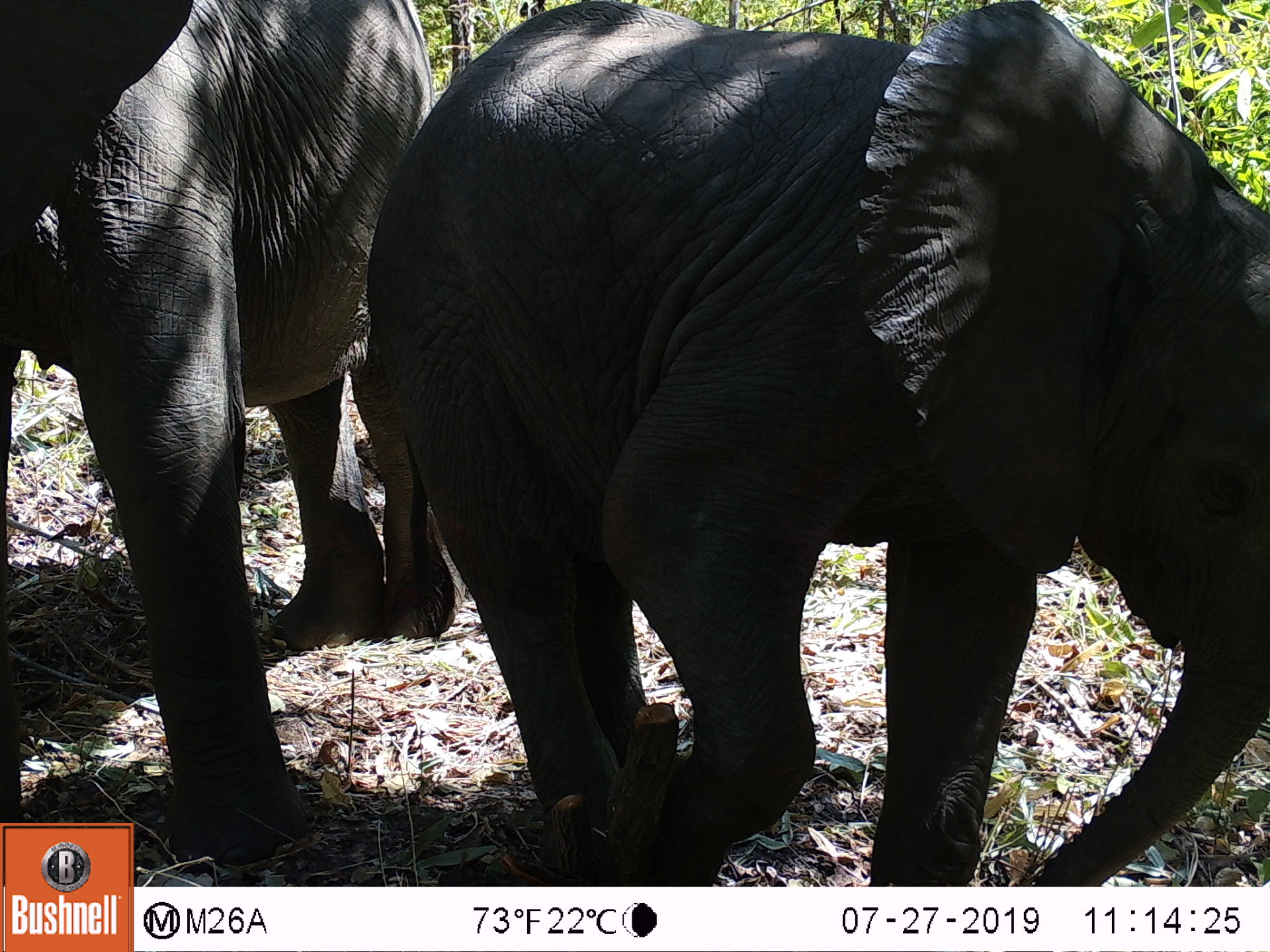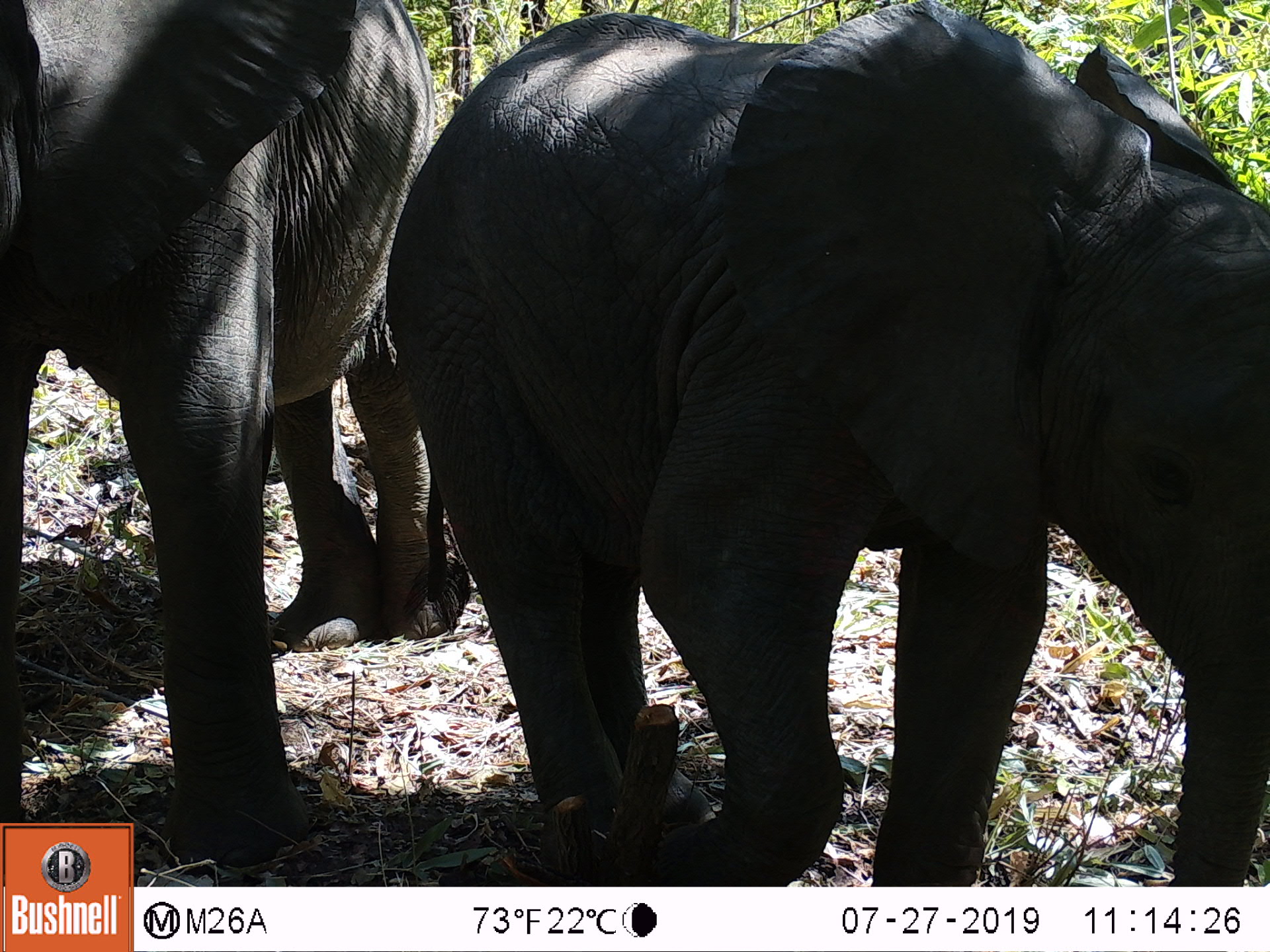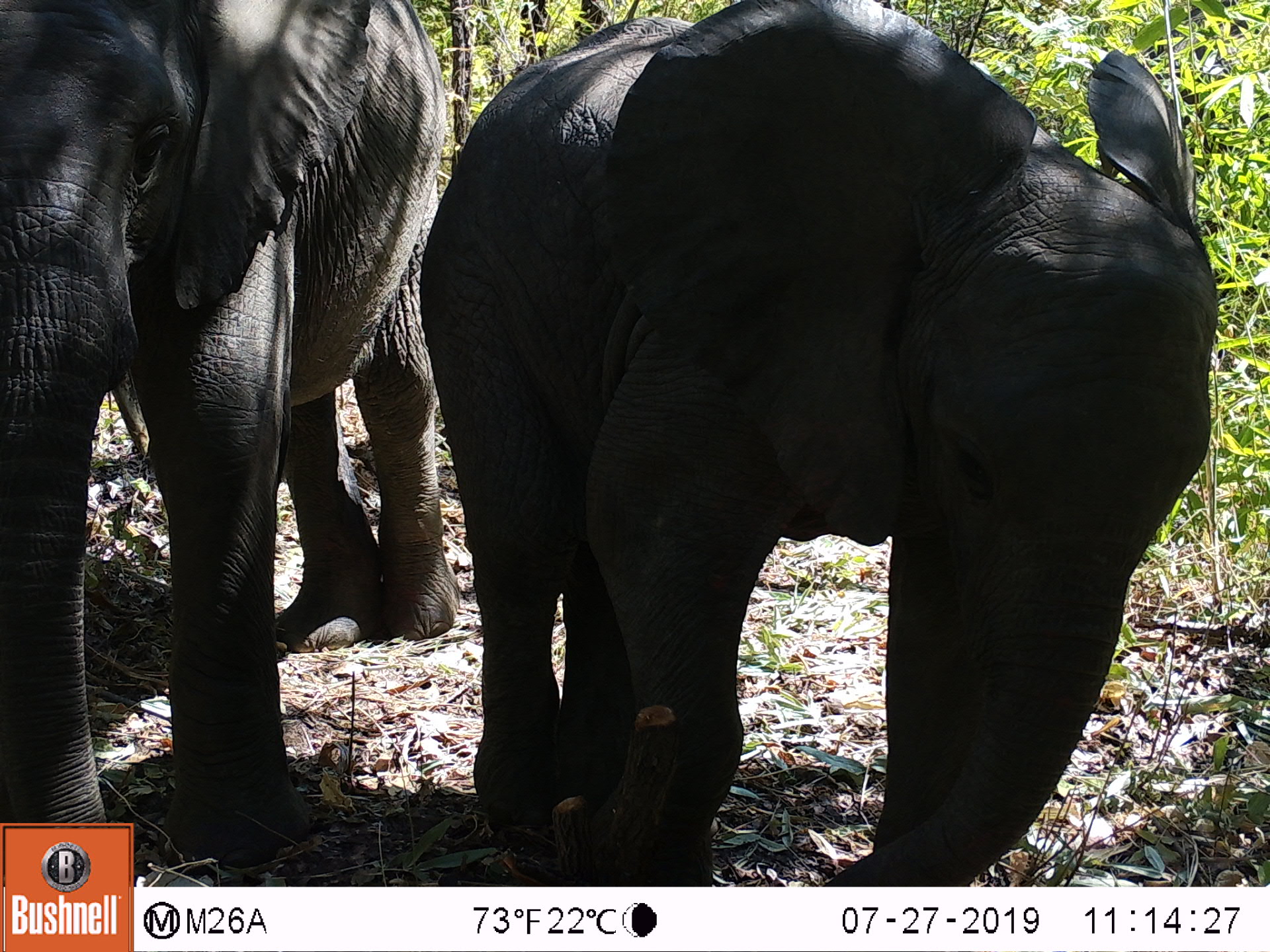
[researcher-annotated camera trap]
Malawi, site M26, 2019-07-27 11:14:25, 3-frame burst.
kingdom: Animalia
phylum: Chordata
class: Mammalia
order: Proboscidea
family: Elephantidae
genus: Loxodonta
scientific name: Loxodonta africana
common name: african savanna elephant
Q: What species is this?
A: African savanna elephant (Loxodonta africana).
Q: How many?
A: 2.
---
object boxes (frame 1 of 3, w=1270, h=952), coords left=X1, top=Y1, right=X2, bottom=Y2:
african savanna elephant: left=406, top=1, right=1265, bottom=883; left=0, top=0, right=418, bottom=816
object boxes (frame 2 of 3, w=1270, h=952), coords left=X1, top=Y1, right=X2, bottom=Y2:
african savanna elephant: left=425, top=6, right=1265, bottom=875; left=3, top=0, right=433, bottom=814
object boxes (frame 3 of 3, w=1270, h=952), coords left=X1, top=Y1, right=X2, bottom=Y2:
african savanna elephant: left=423, top=5, right=1221, bottom=883; left=0, top=0, right=437, bottom=819